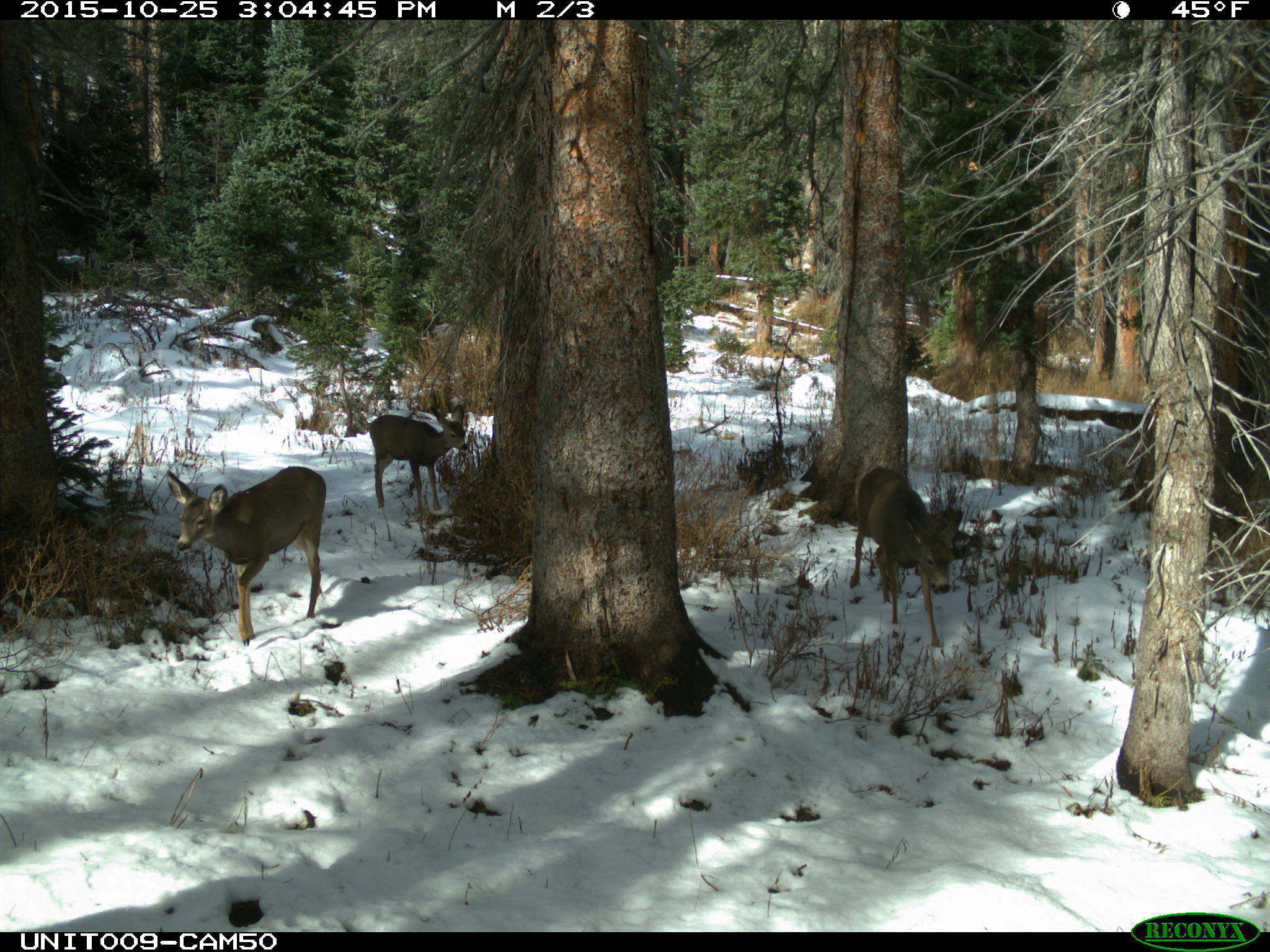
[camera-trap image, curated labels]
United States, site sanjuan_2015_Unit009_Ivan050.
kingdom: Animalia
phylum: Chordata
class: Mammalia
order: Artiodactyla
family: Cervidae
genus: Odocoileus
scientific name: Odocoileus hemionus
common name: mule deer